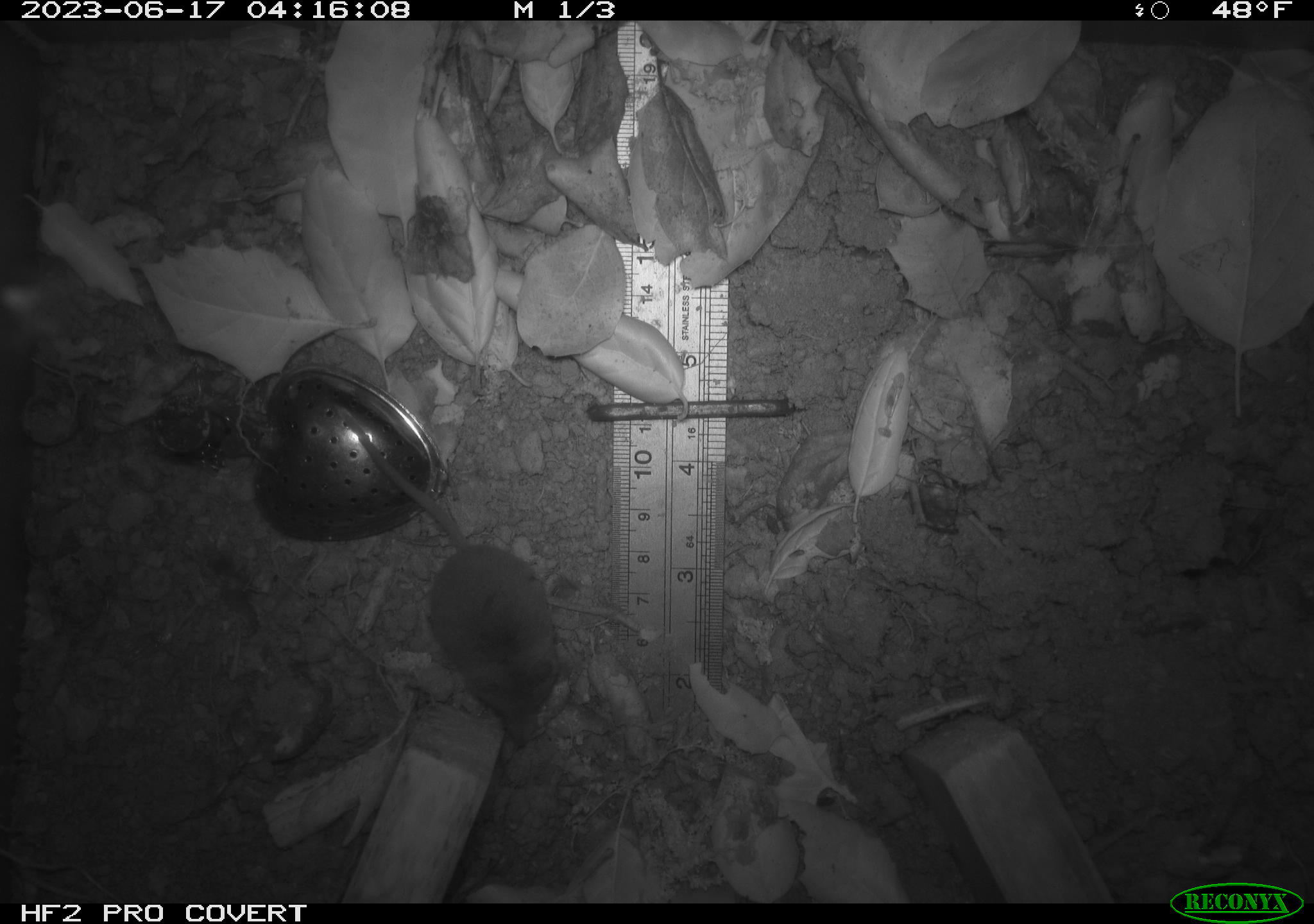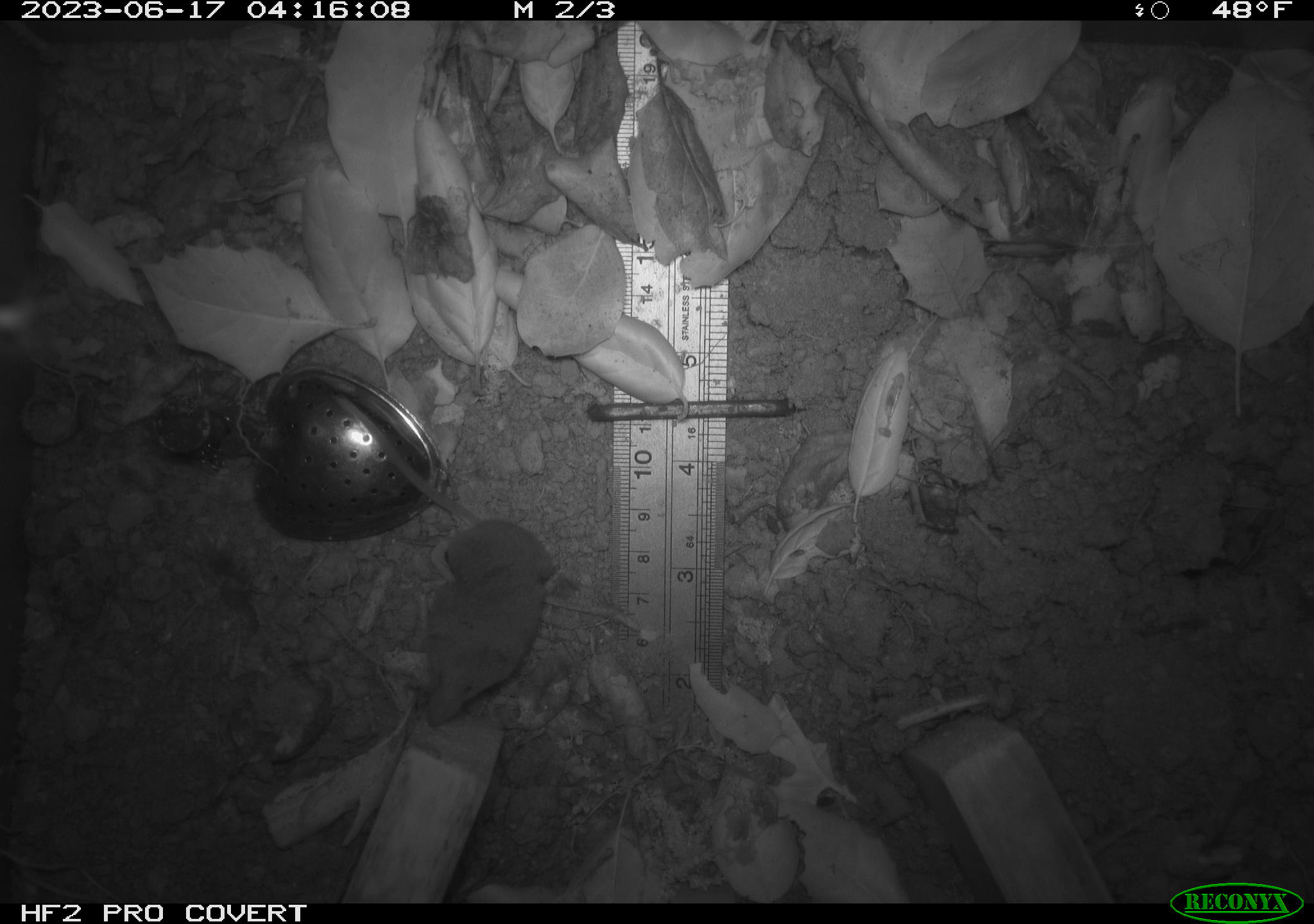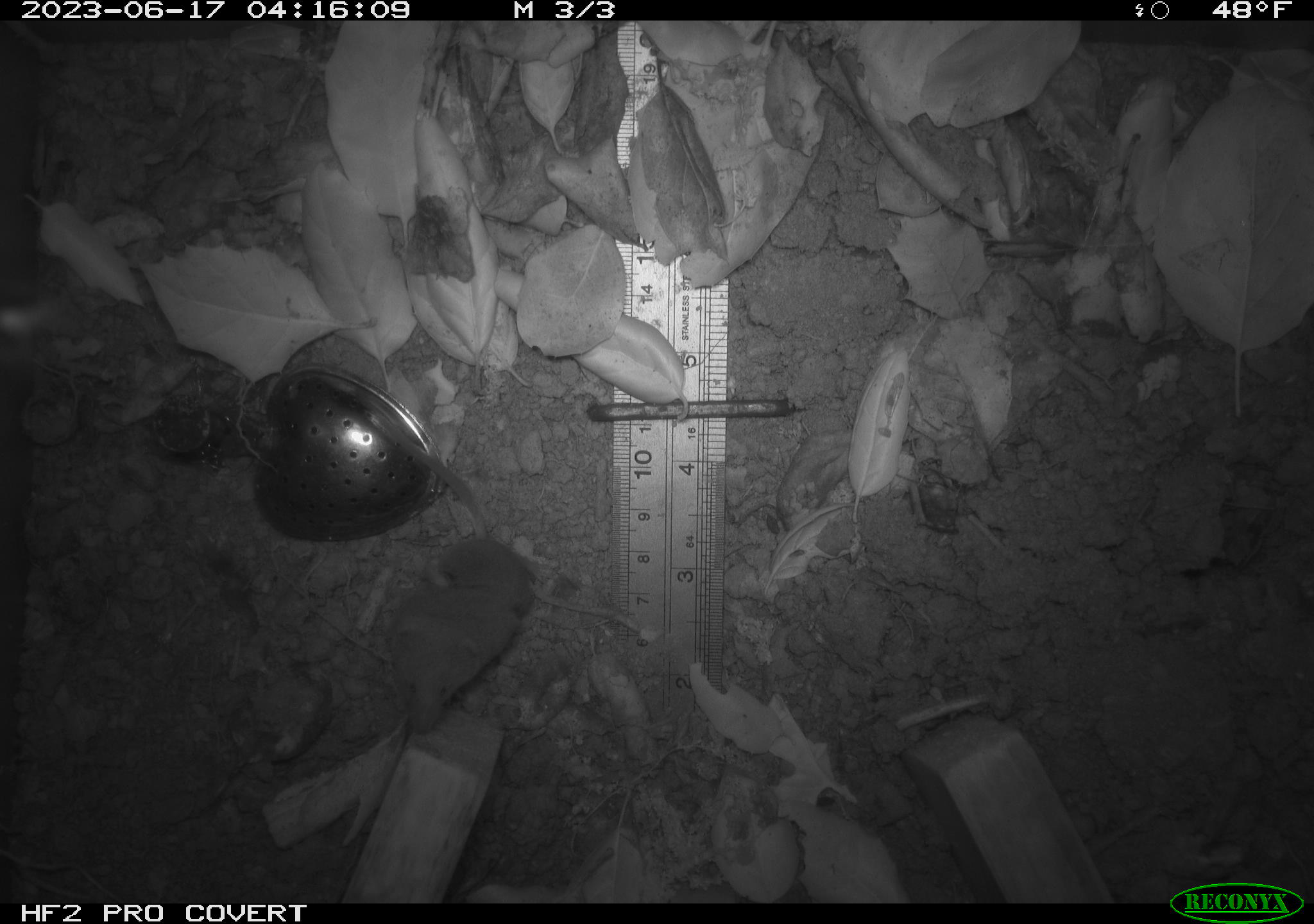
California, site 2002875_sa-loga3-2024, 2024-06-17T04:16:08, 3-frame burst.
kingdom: Animalia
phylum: Chordata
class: Mammalia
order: Eulipotyphla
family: Soricidae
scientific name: Soricidae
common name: shrews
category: soricidae family